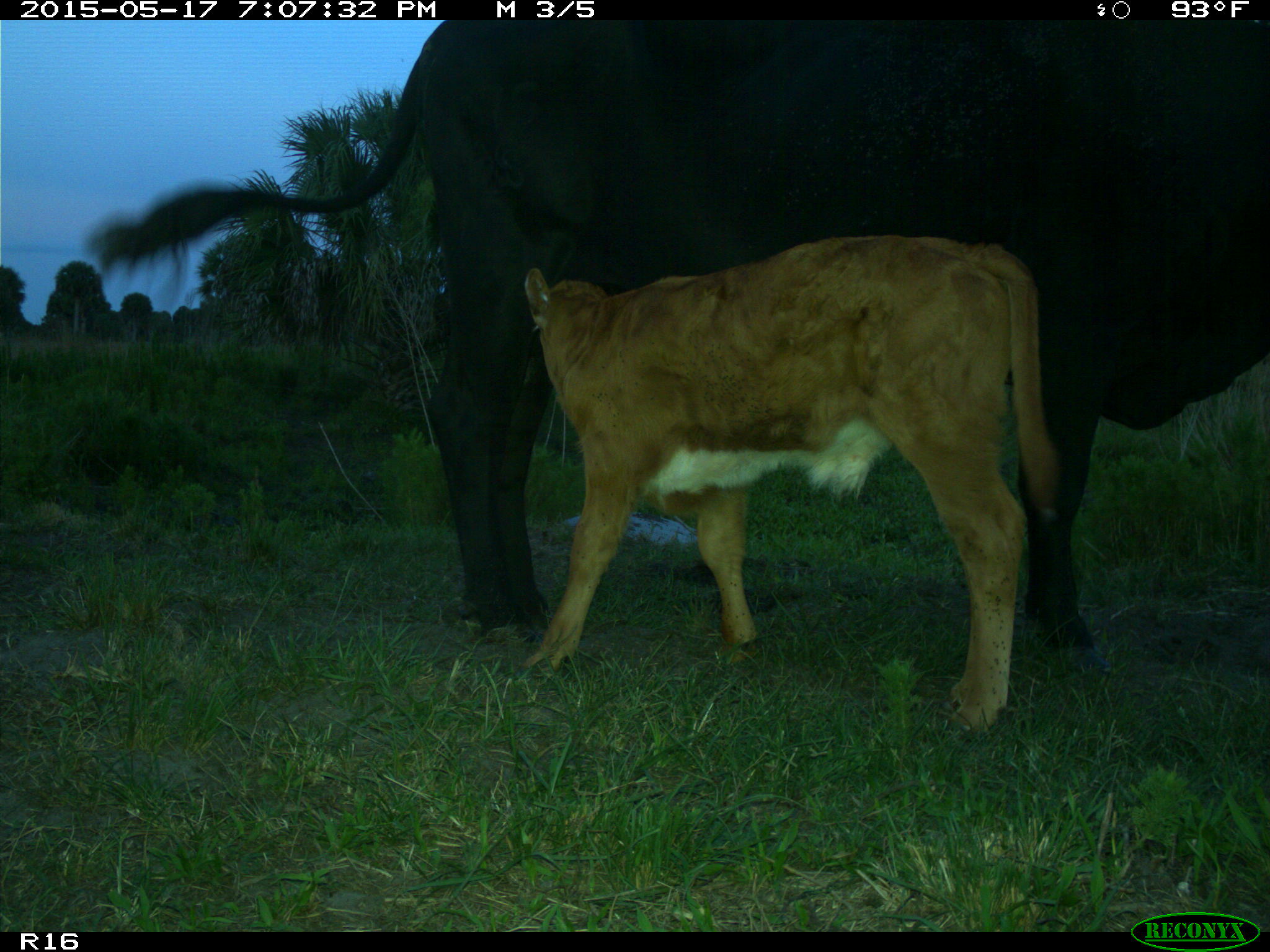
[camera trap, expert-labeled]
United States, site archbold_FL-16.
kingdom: Animalia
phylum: Chordata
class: Mammalia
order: Artiodactyla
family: Bovidae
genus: Bos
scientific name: Bos taurus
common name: domestic cow